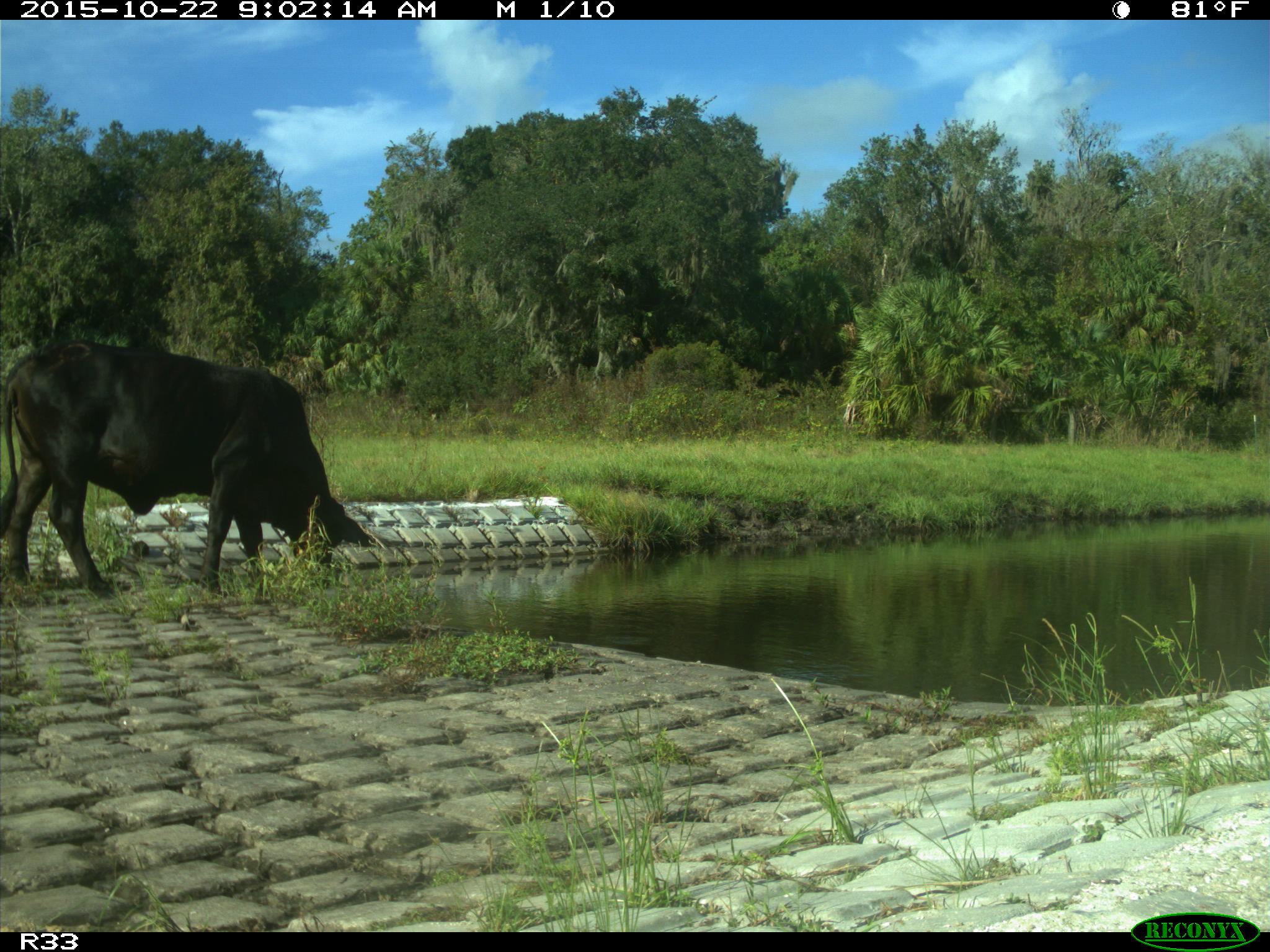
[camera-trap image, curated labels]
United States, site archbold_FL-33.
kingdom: Animalia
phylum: Chordata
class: Mammalia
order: Artiodactyla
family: Bovidae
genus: Bos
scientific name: Bos taurus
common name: domestic cow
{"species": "Bos taurus (domestic cow)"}